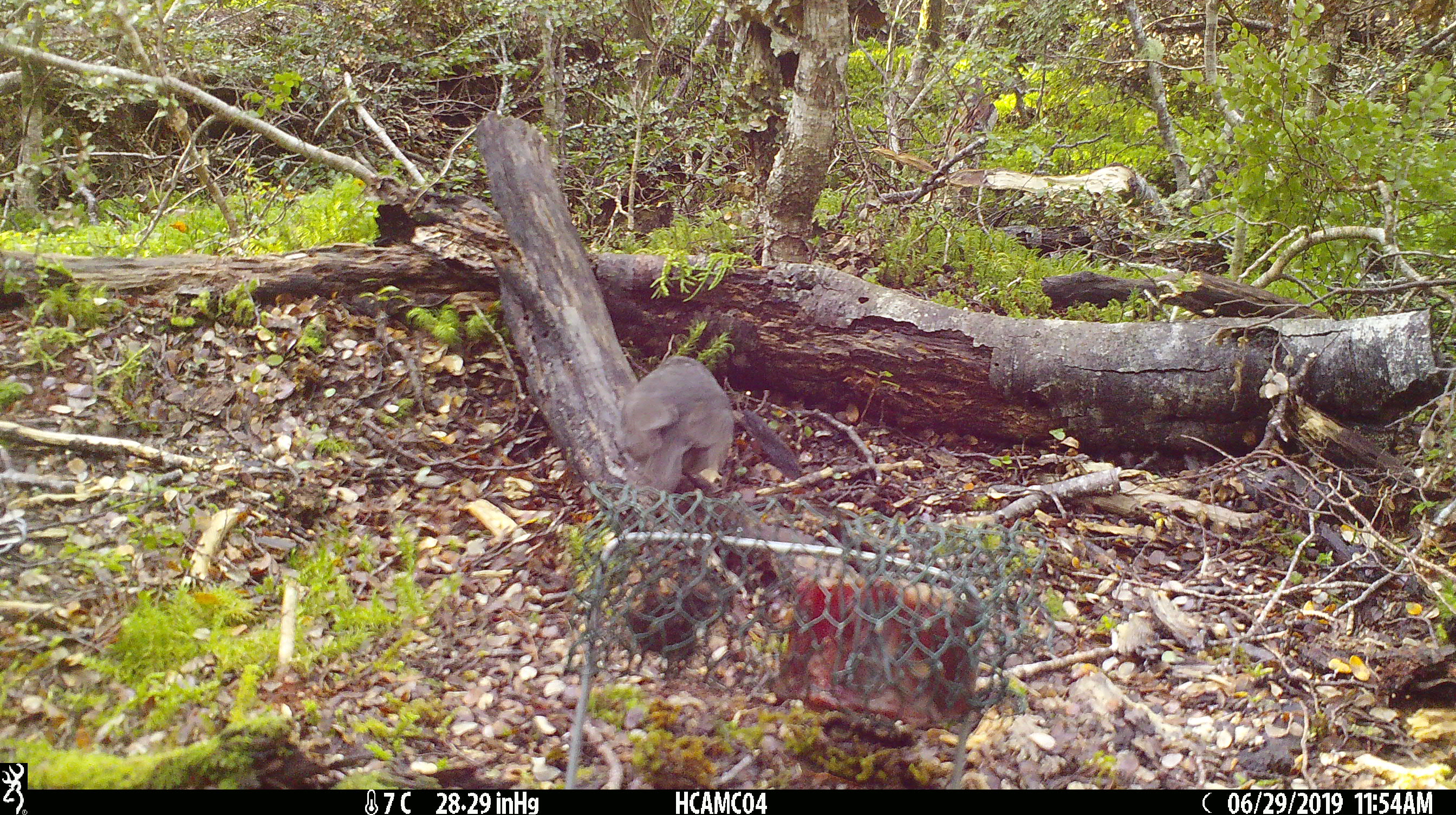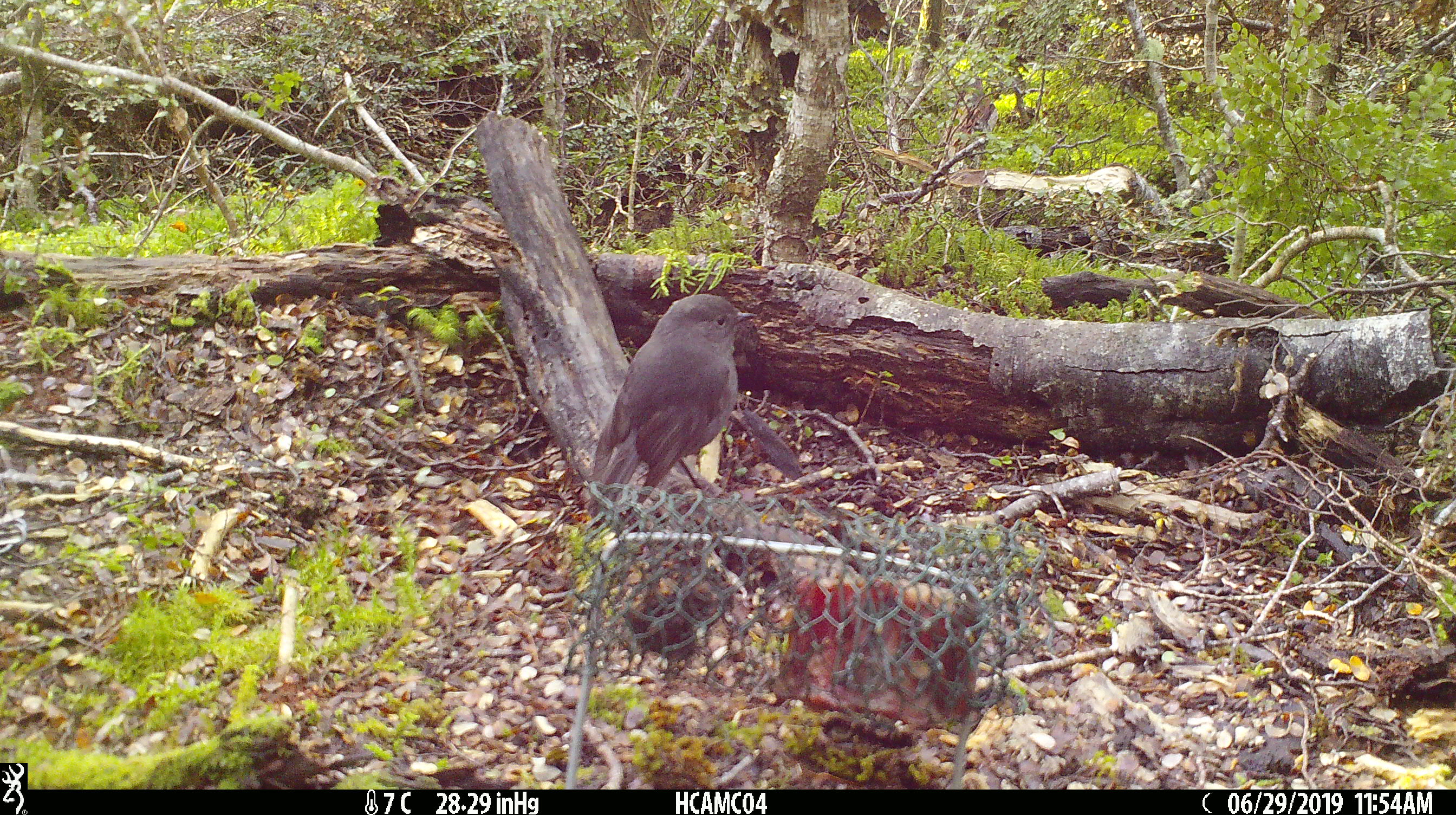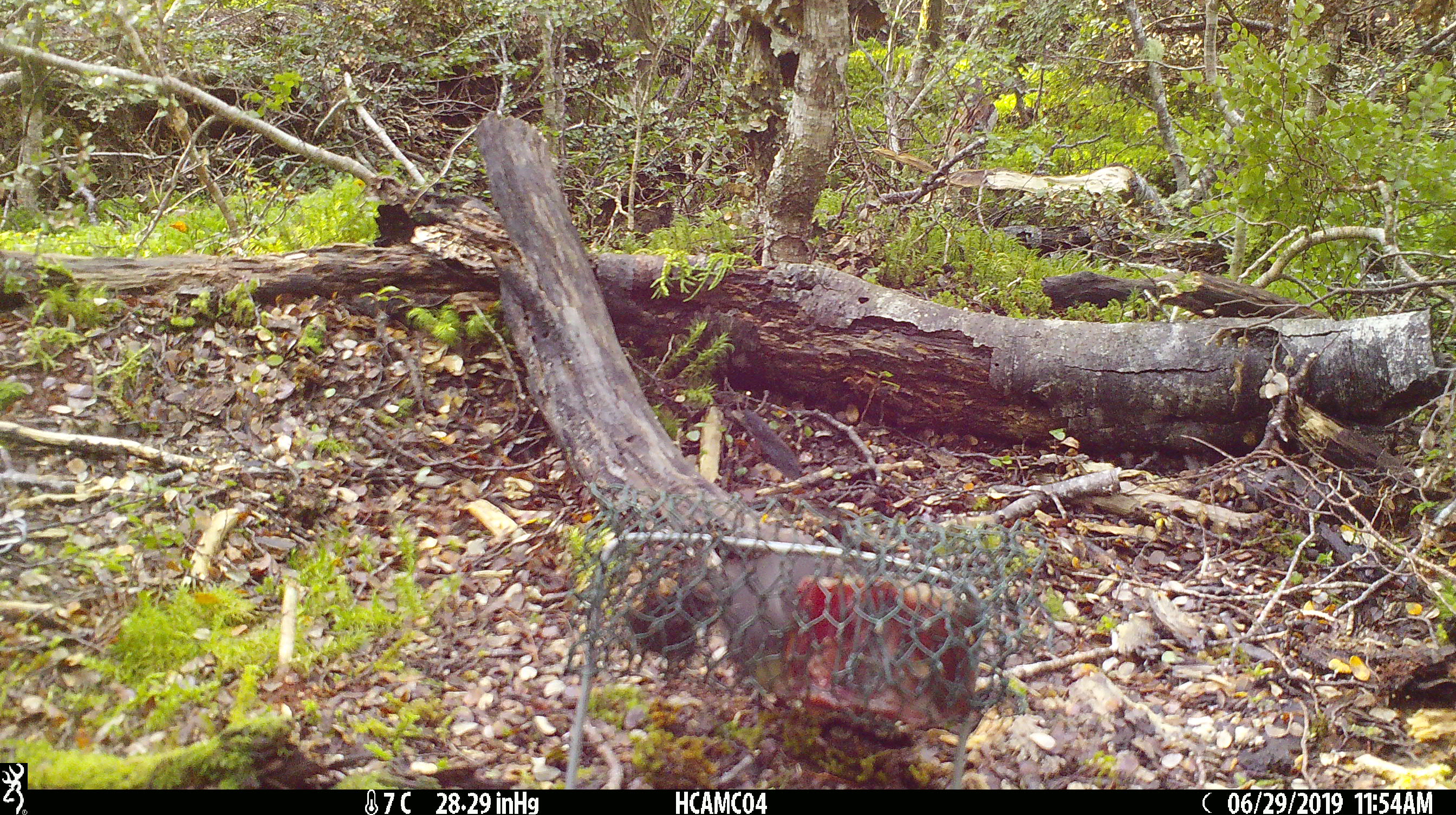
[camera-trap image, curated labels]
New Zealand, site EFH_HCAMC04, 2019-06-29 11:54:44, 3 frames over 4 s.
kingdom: Animalia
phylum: Chordata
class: Aves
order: Passeriformes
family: Petroicidae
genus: Petroica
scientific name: Petroica australis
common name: new zealand robin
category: robin